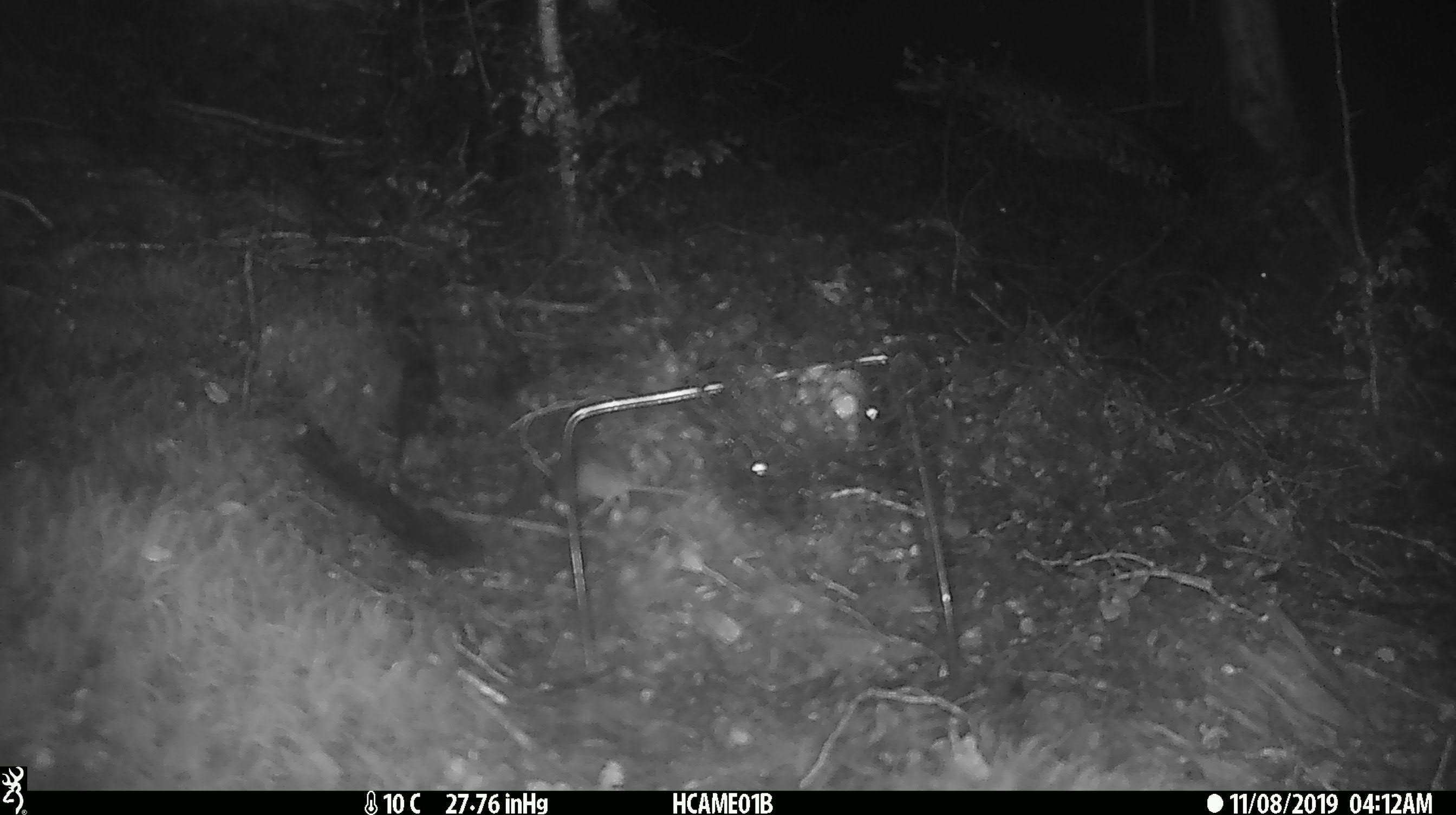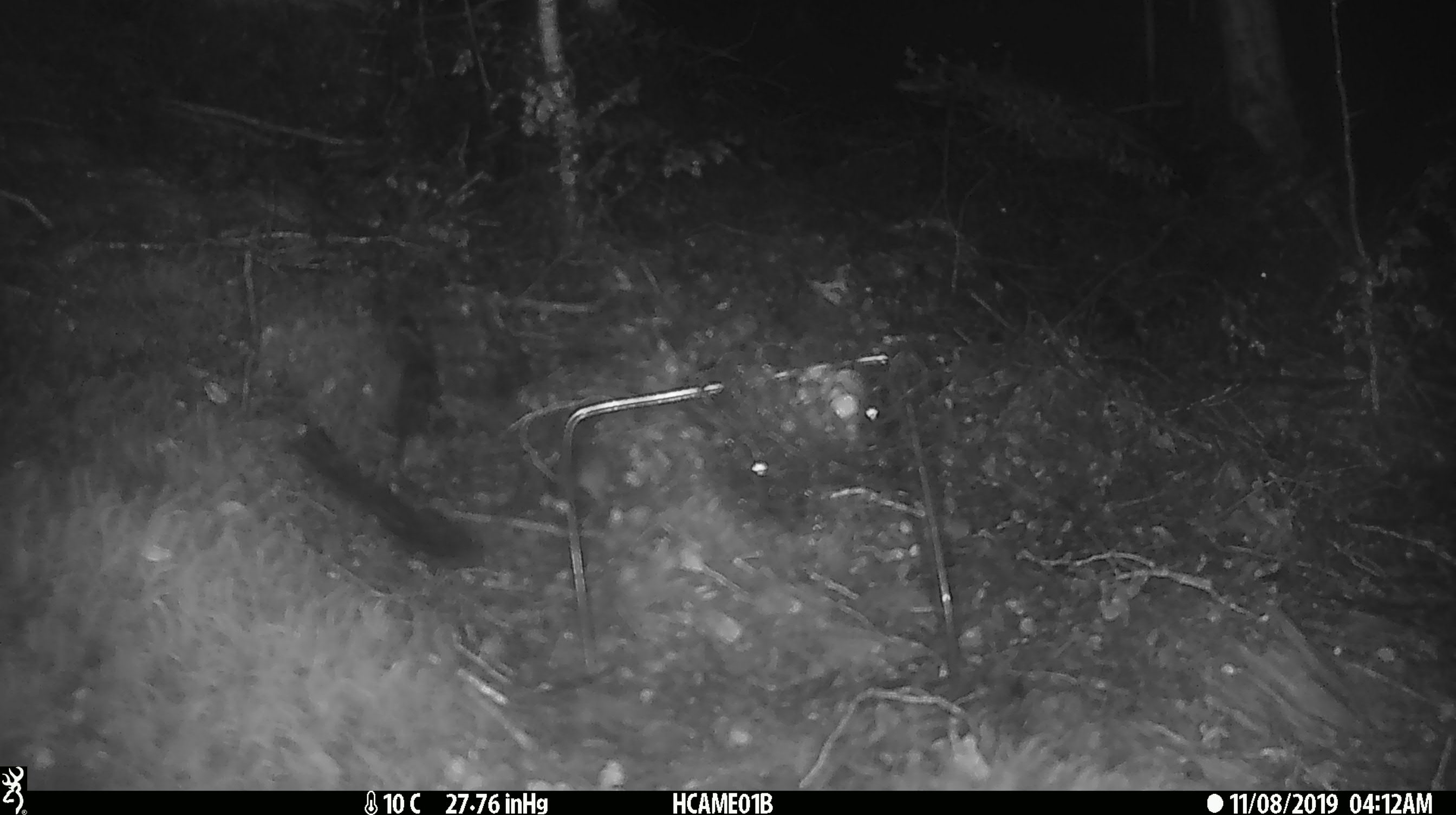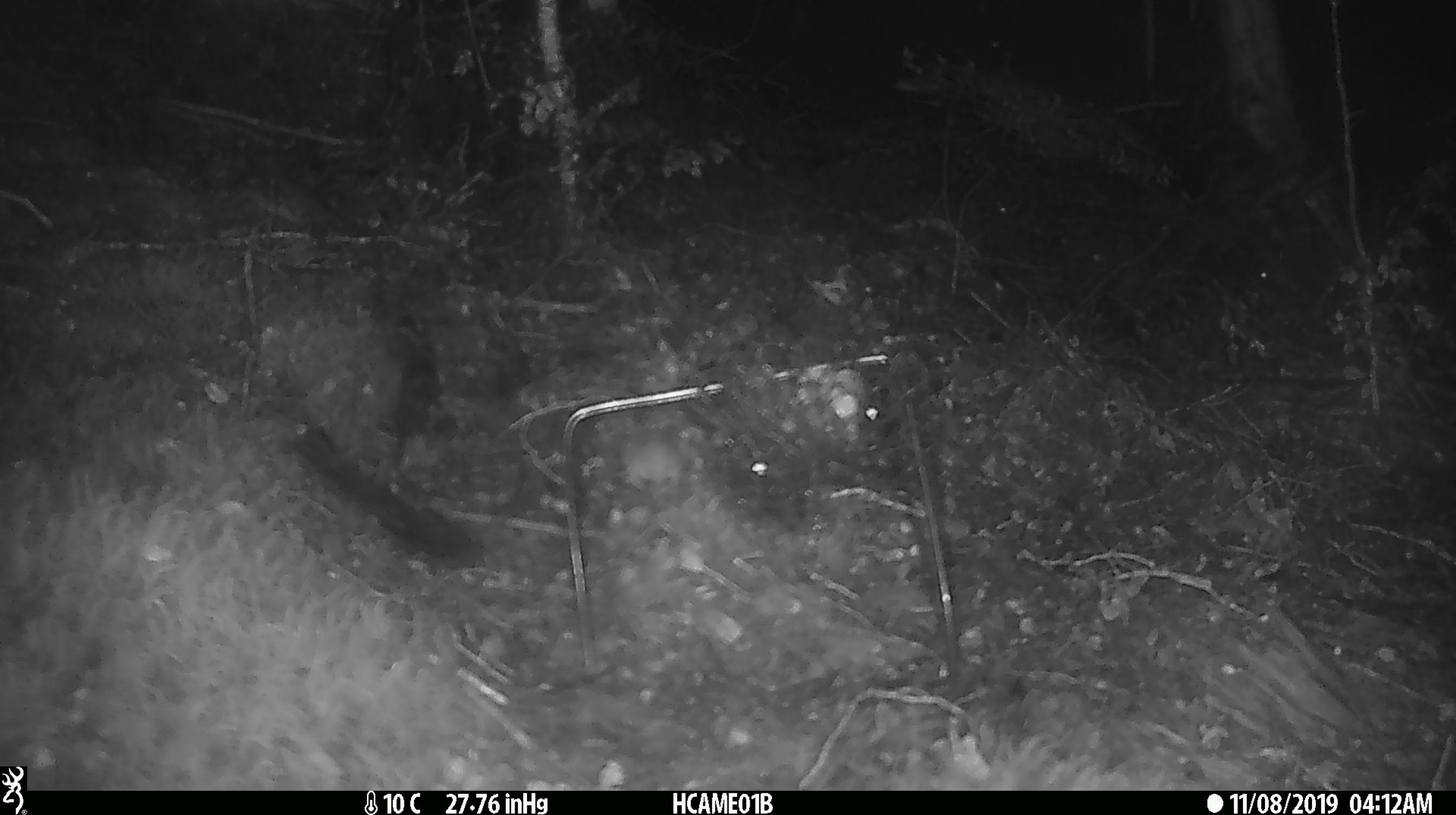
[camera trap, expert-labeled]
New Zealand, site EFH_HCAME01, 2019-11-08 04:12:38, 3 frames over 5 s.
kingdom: Animalia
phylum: Chordata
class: Mammalia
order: Rodentia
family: Muridae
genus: Mus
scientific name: Mus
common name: mouse